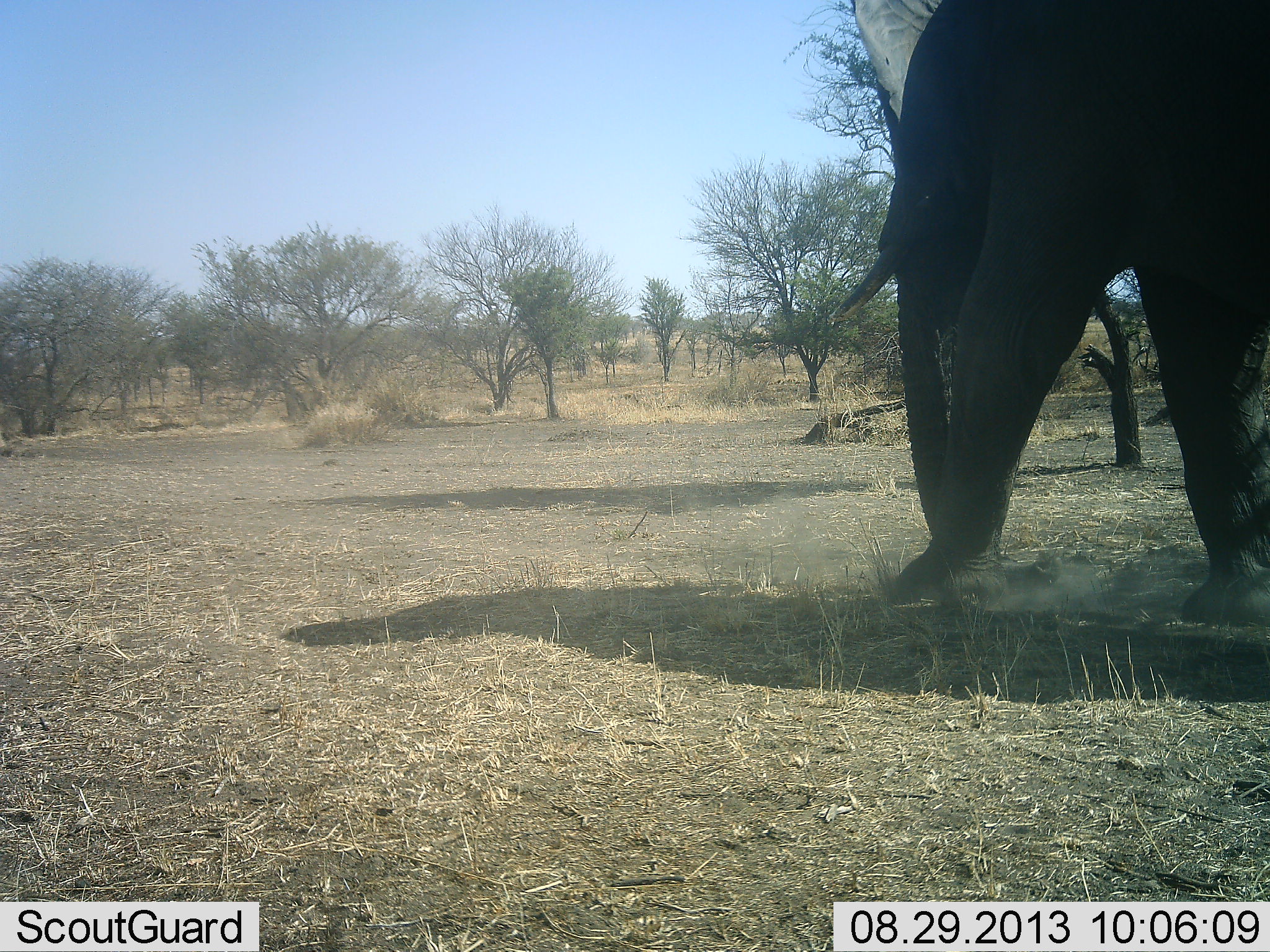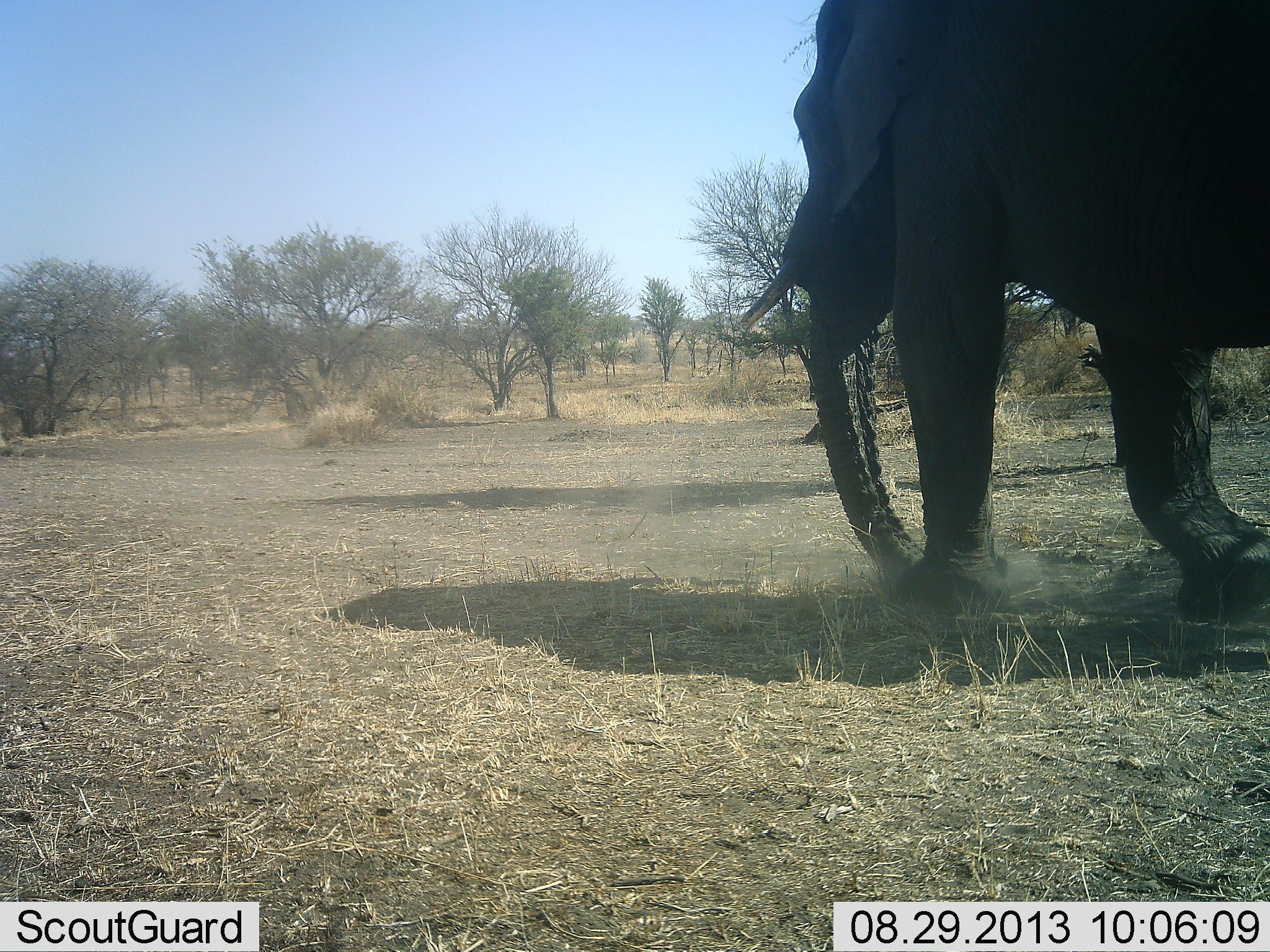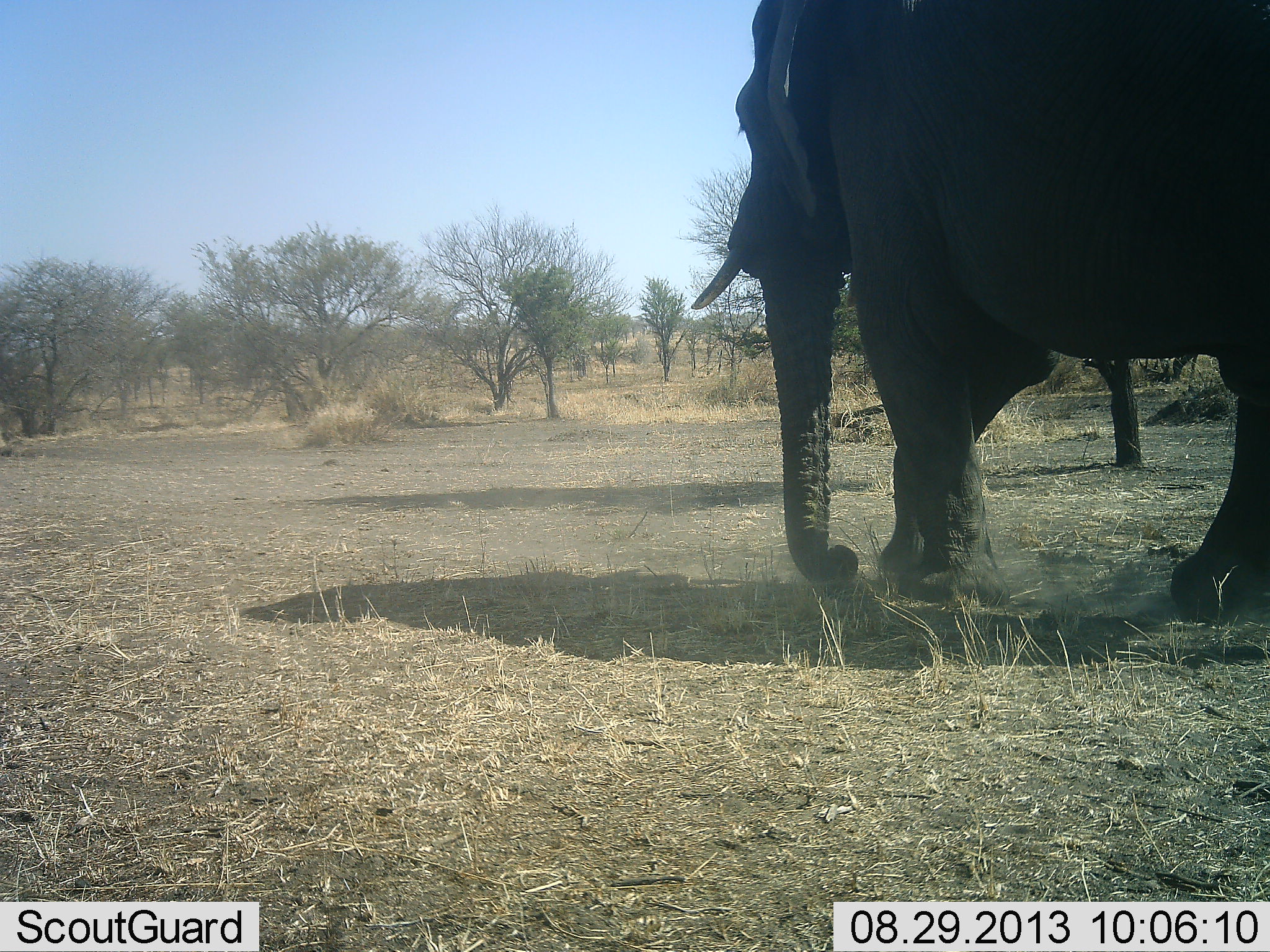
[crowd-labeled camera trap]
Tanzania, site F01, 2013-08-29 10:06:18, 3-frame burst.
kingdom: Animalia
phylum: Chordata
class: Mammalia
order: Proboscidea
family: Elephantidae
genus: Loxodonta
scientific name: Loxodonta africana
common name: african bush elephant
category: elephant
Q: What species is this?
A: Elephant (african bush elephant) (Loxodonta africana).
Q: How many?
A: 1.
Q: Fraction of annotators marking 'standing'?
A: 0%.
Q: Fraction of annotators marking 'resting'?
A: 0%.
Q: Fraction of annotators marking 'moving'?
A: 100%.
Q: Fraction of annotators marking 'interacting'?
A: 0%.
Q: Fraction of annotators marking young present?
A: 0%.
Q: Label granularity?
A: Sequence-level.